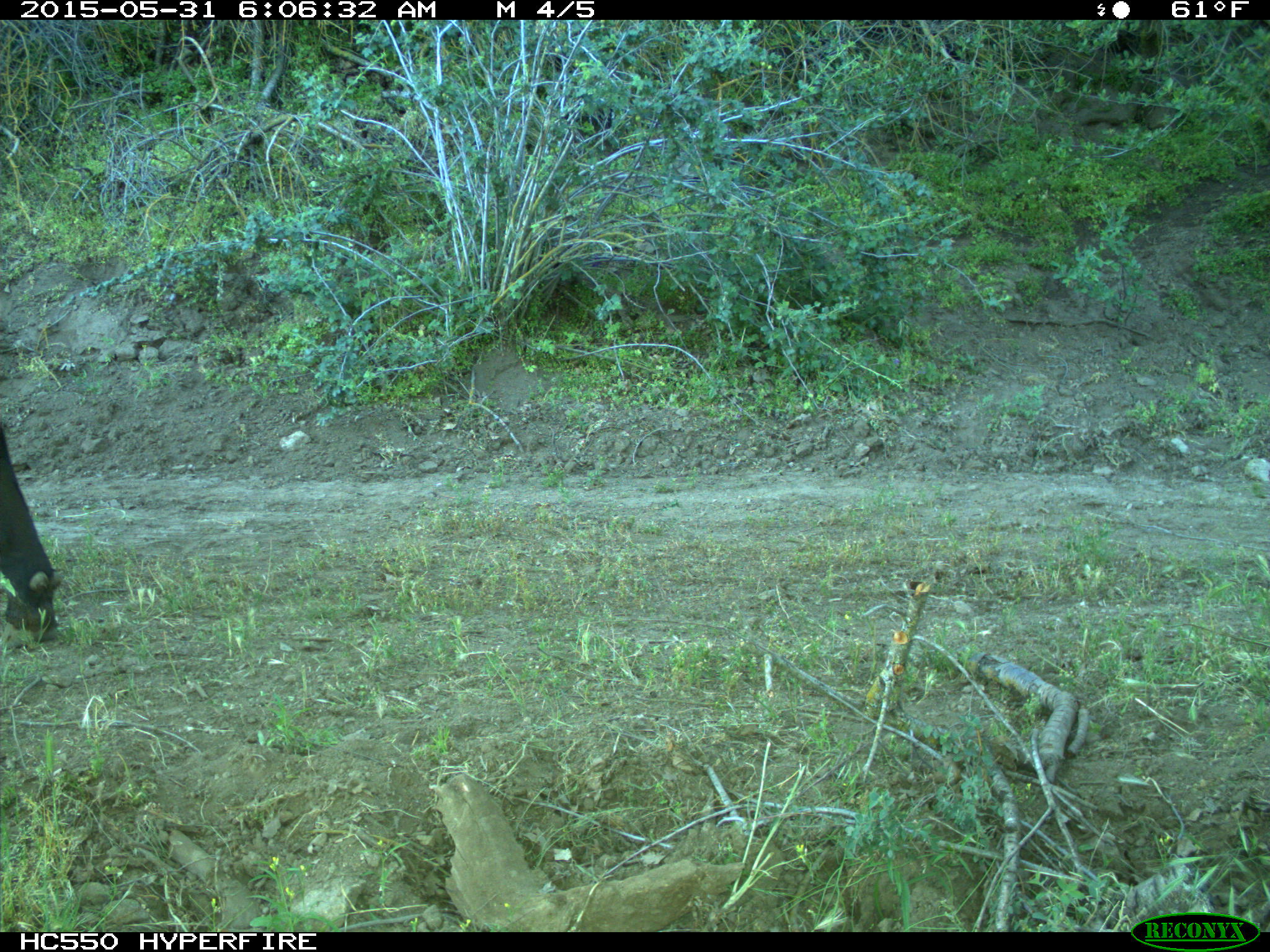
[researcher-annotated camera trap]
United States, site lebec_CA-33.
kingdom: Animalia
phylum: Chordata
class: Mammalia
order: Artiodactyla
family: Bovidae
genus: Bos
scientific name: Bos taurus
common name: domestic cow